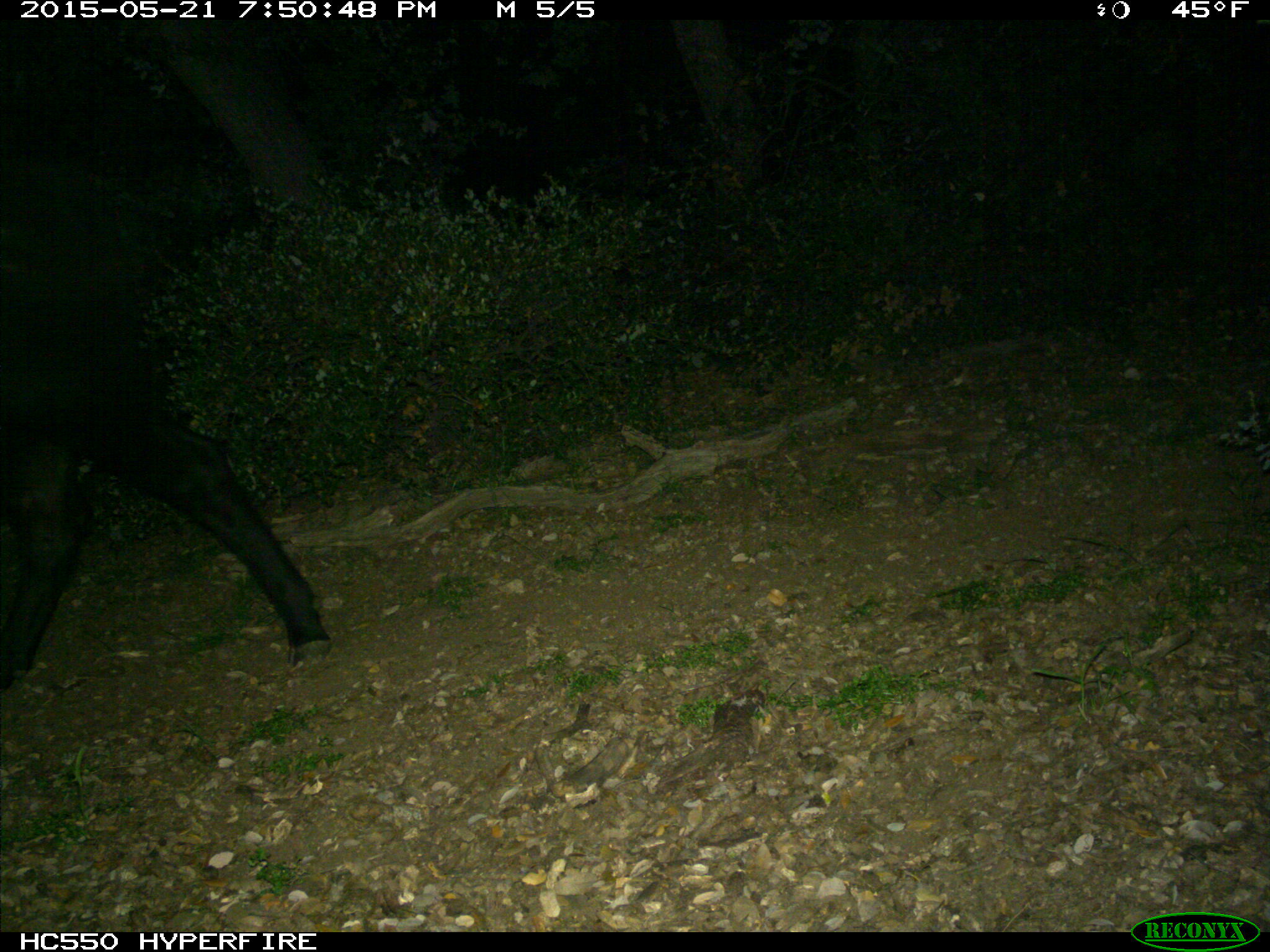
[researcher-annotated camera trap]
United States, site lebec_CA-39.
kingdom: Animalia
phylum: Chordata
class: Mammalia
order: Artiodactyla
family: Bovidae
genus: Bos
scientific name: Bos taurus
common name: domestic cow